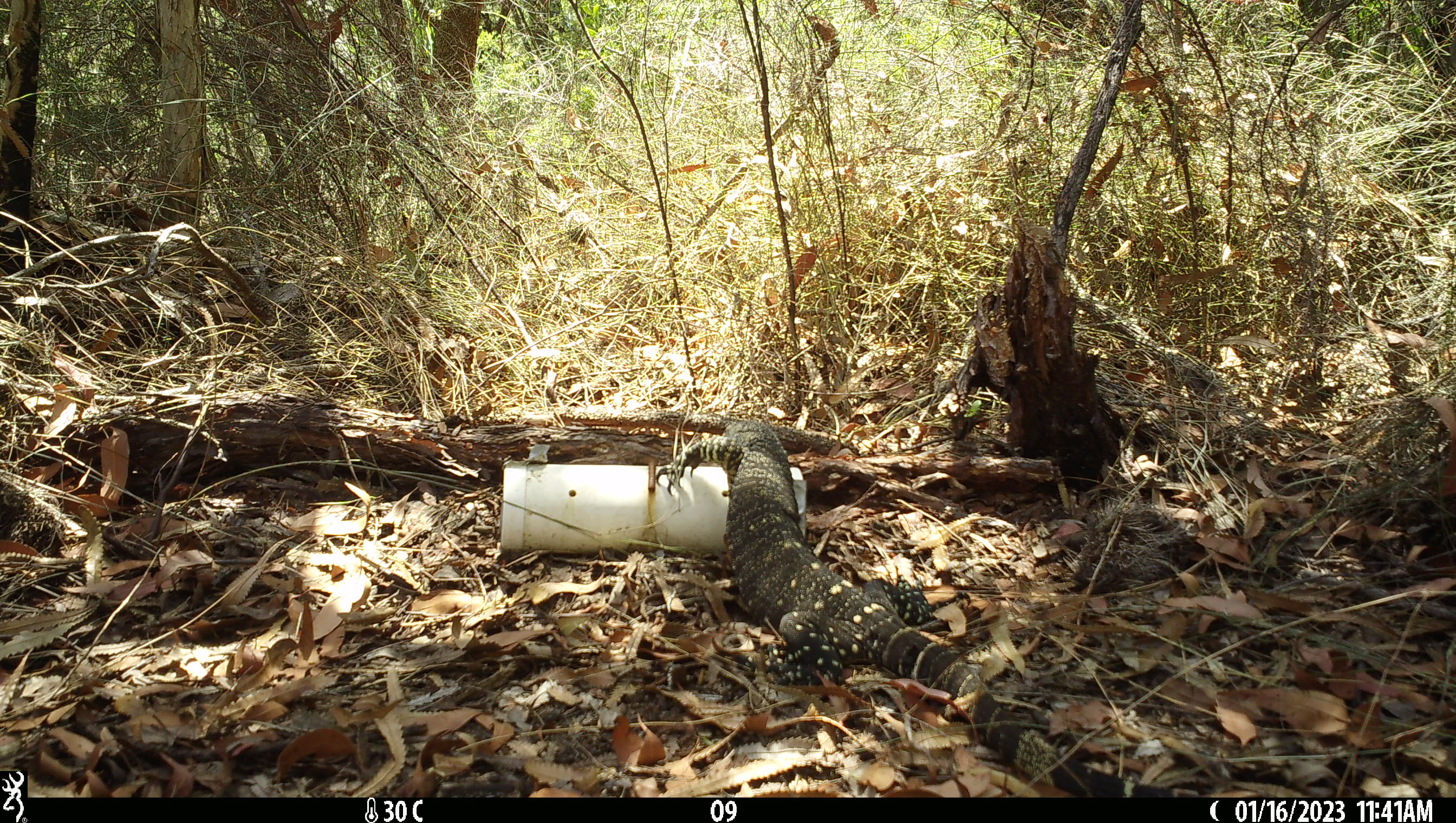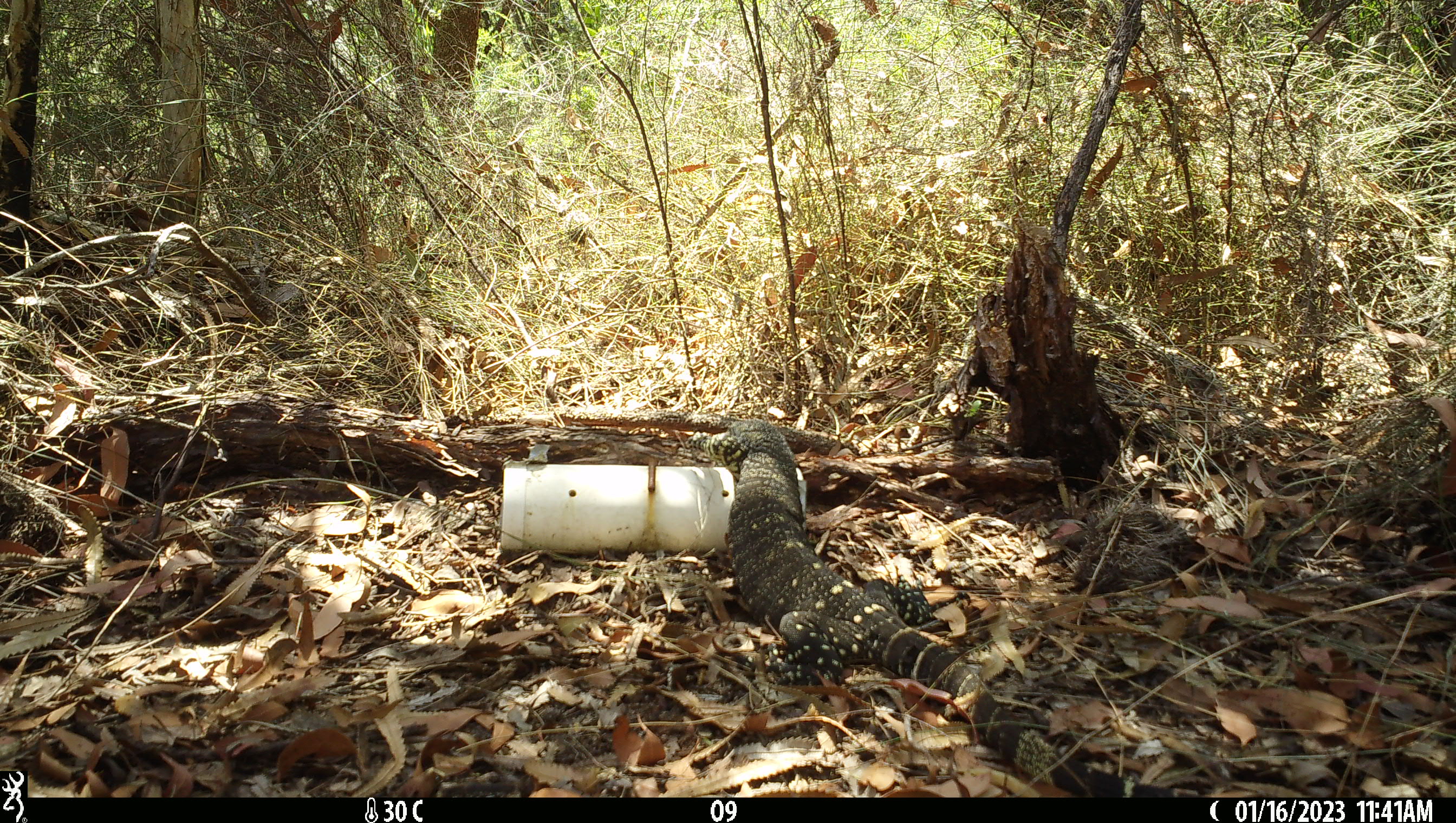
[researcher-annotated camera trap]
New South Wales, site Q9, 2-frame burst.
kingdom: Animalia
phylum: Chordata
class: Reptilia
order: Squamata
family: Varanidae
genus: Varanus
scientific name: Varanus varius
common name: lace monitor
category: goanna